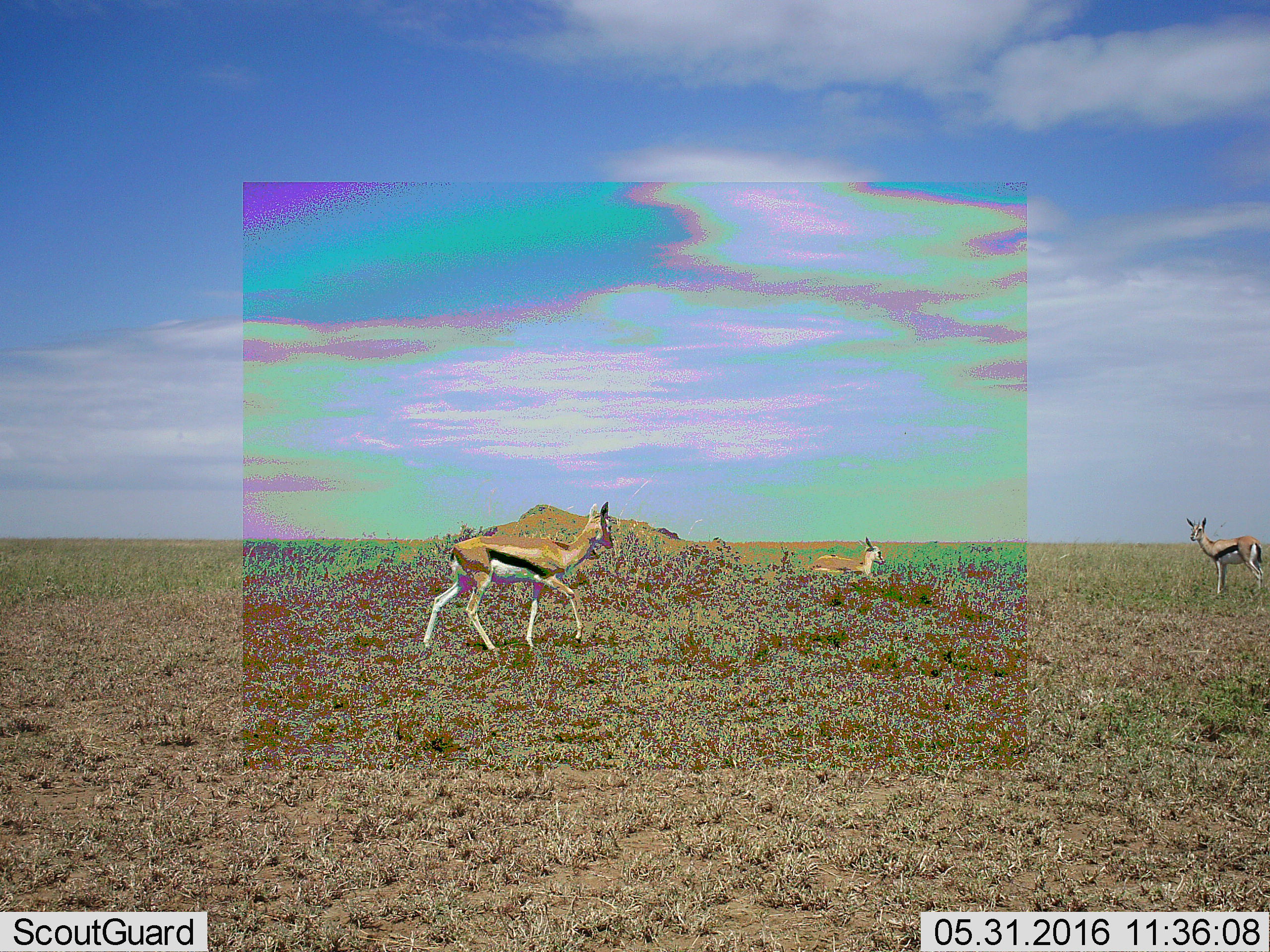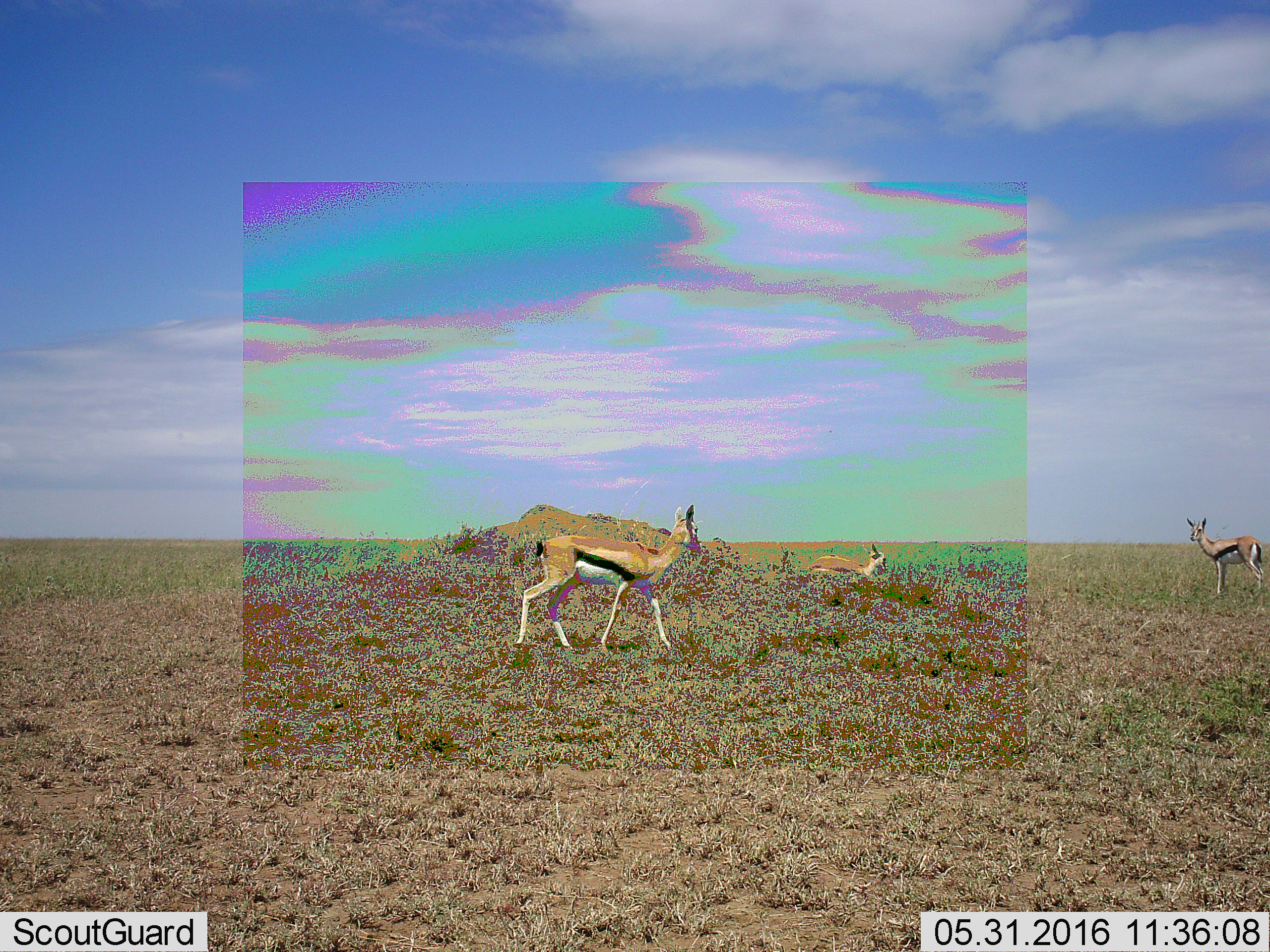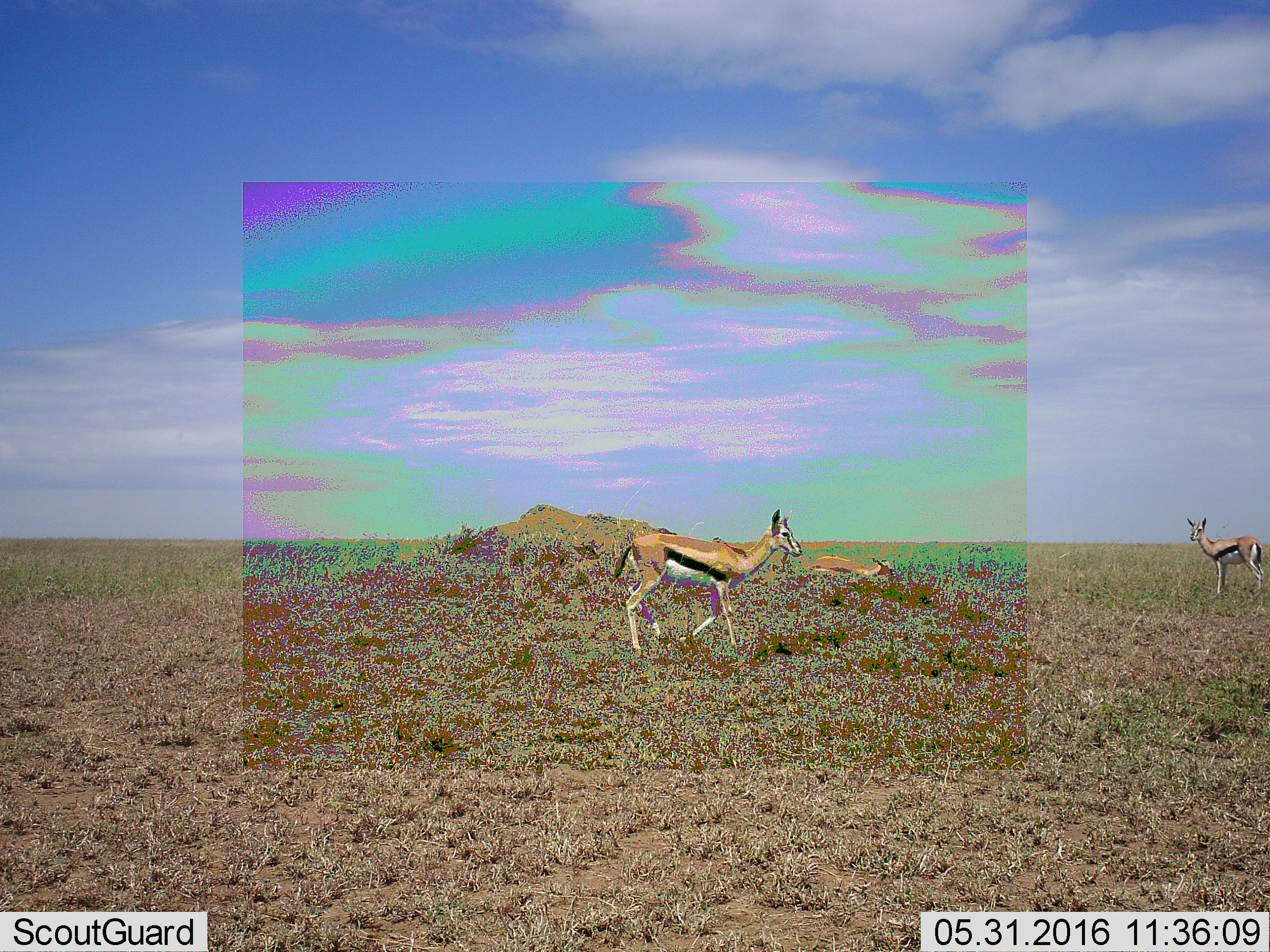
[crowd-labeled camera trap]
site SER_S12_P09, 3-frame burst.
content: unidentified animal